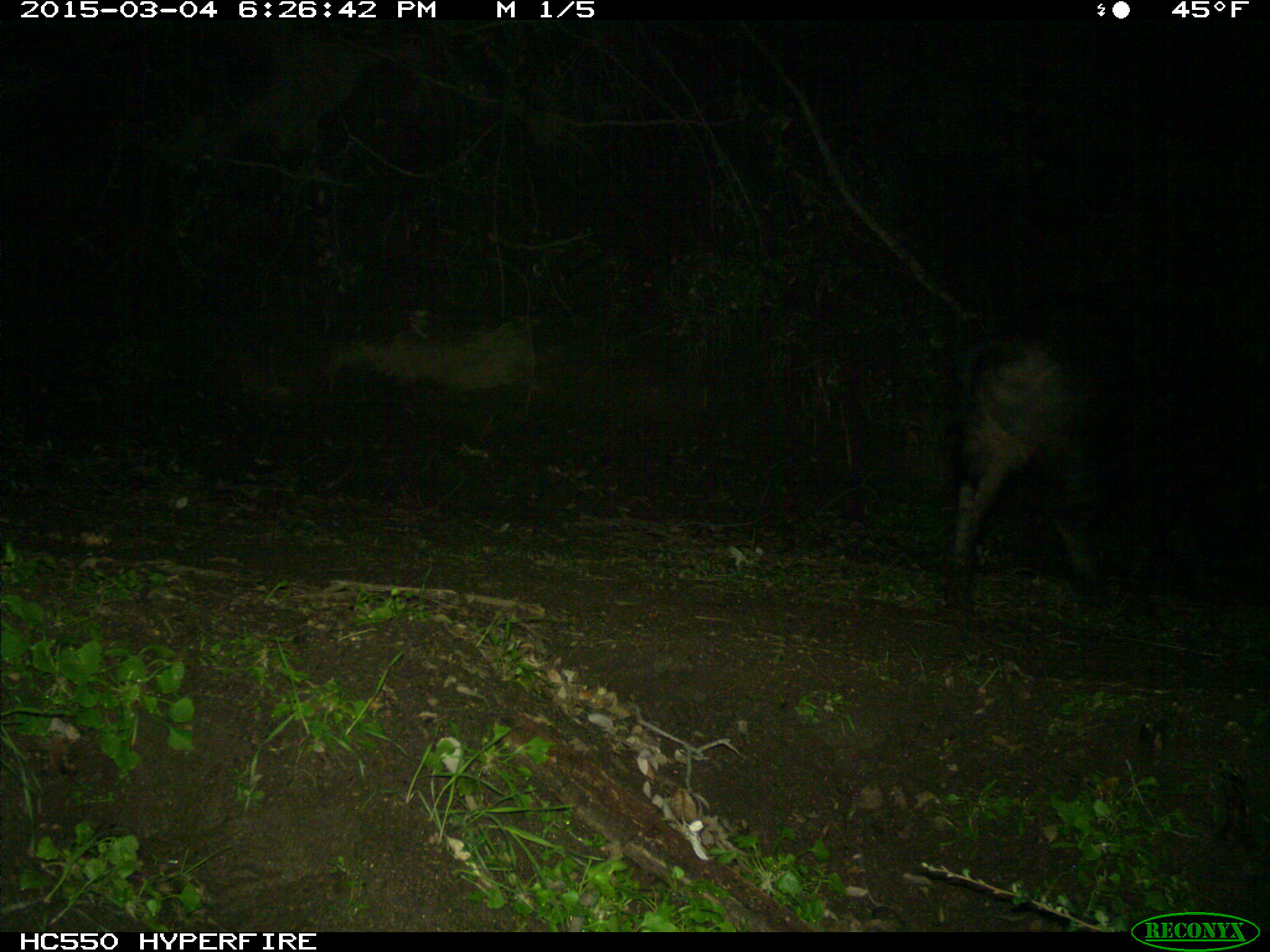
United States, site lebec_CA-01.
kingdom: Animalia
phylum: Chordata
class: Mammalia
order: Artiodactyla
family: Suidae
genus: Sus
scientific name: Sus scrofa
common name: wild boar